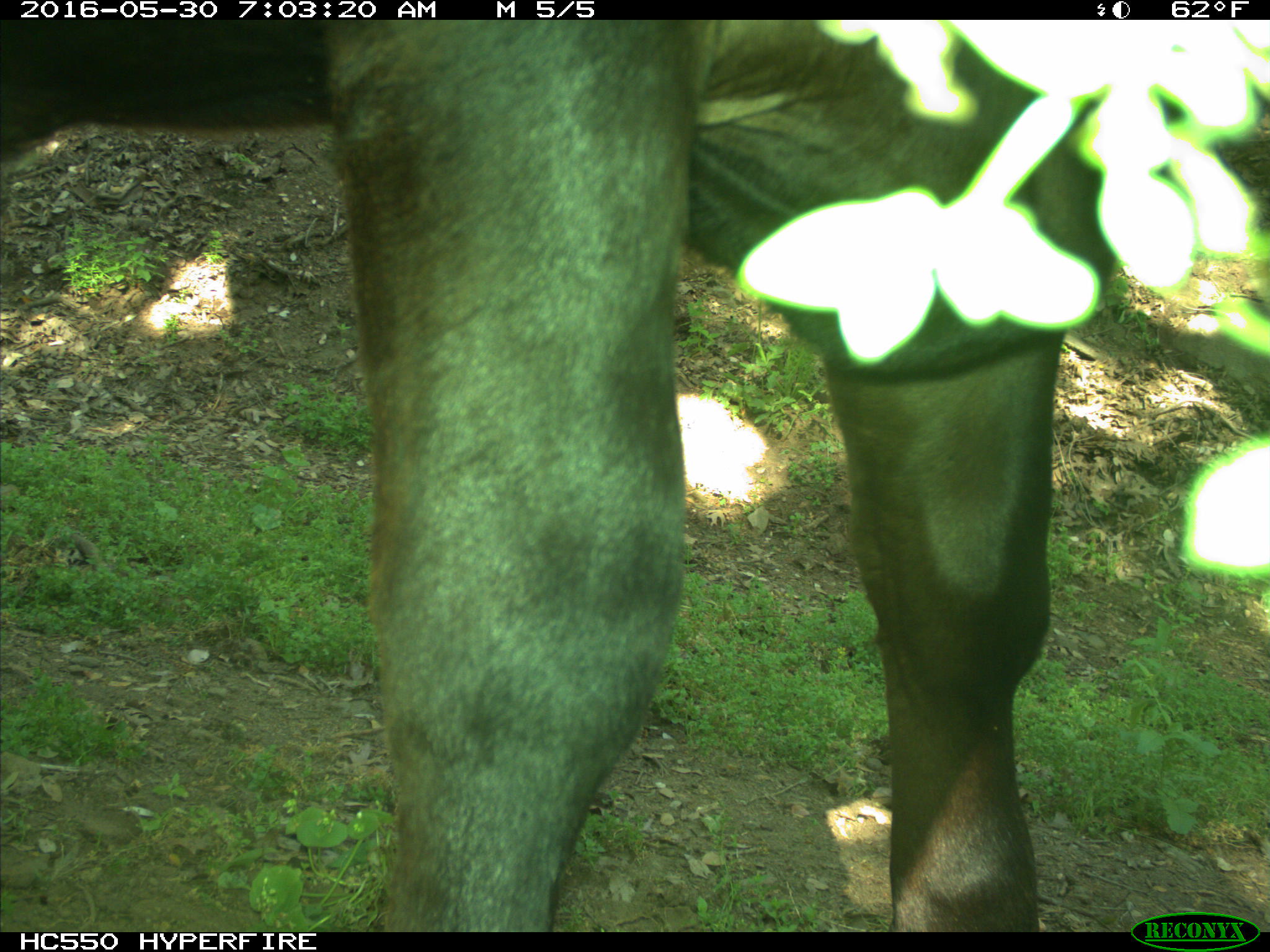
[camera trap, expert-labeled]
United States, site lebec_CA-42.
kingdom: Animalia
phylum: Chordata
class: Mammalia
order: Artiodactyla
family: Bovidae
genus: Bos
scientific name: Bos taurus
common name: domestic cow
Bos taurus (domestic cow).